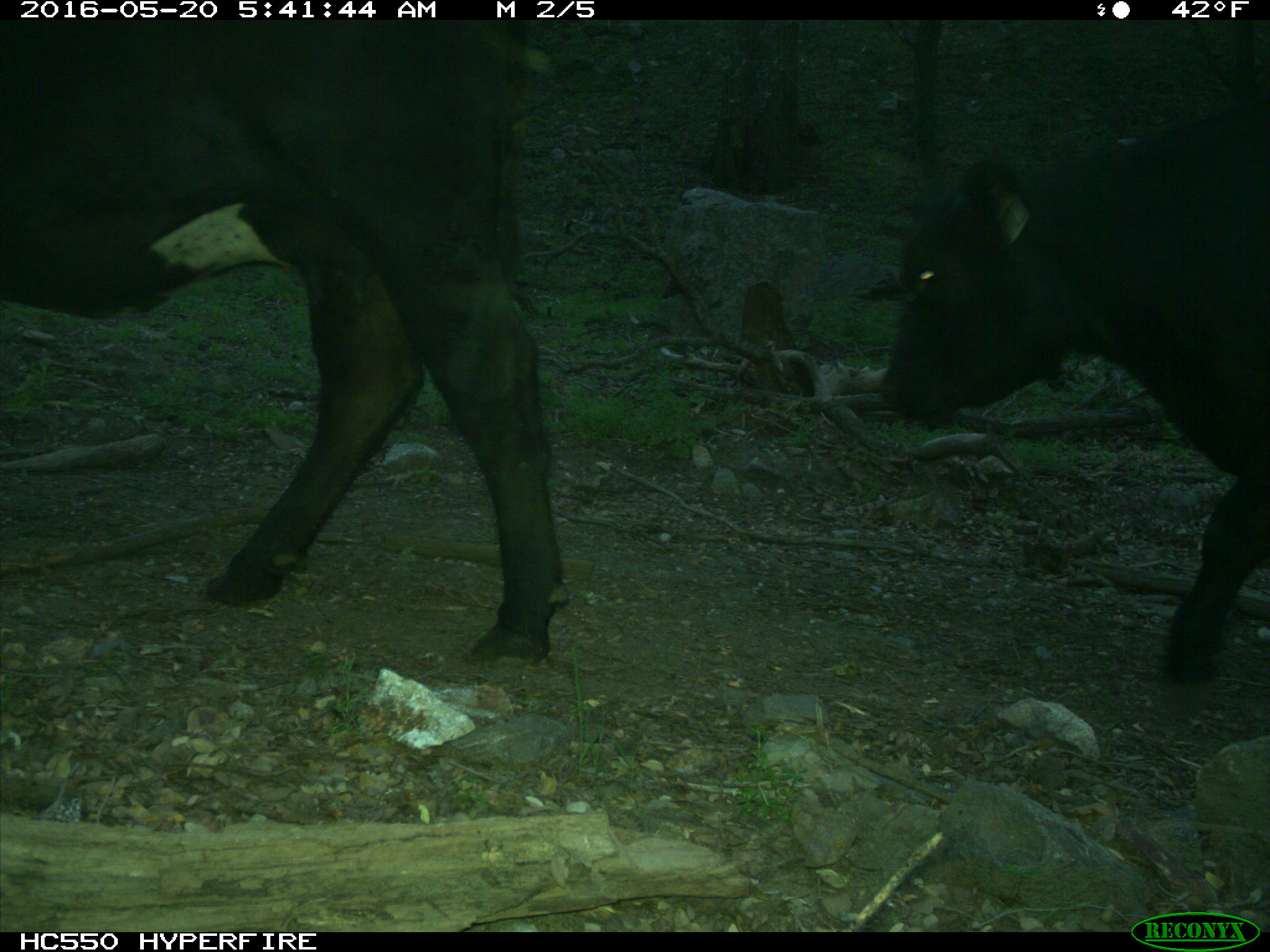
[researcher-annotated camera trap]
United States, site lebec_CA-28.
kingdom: Animalia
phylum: Chordata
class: Mammalia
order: Artiodactyla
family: Bovidae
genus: Bos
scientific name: Bos taurus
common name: domestic cow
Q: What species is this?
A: Bos taurus (domestic cow).